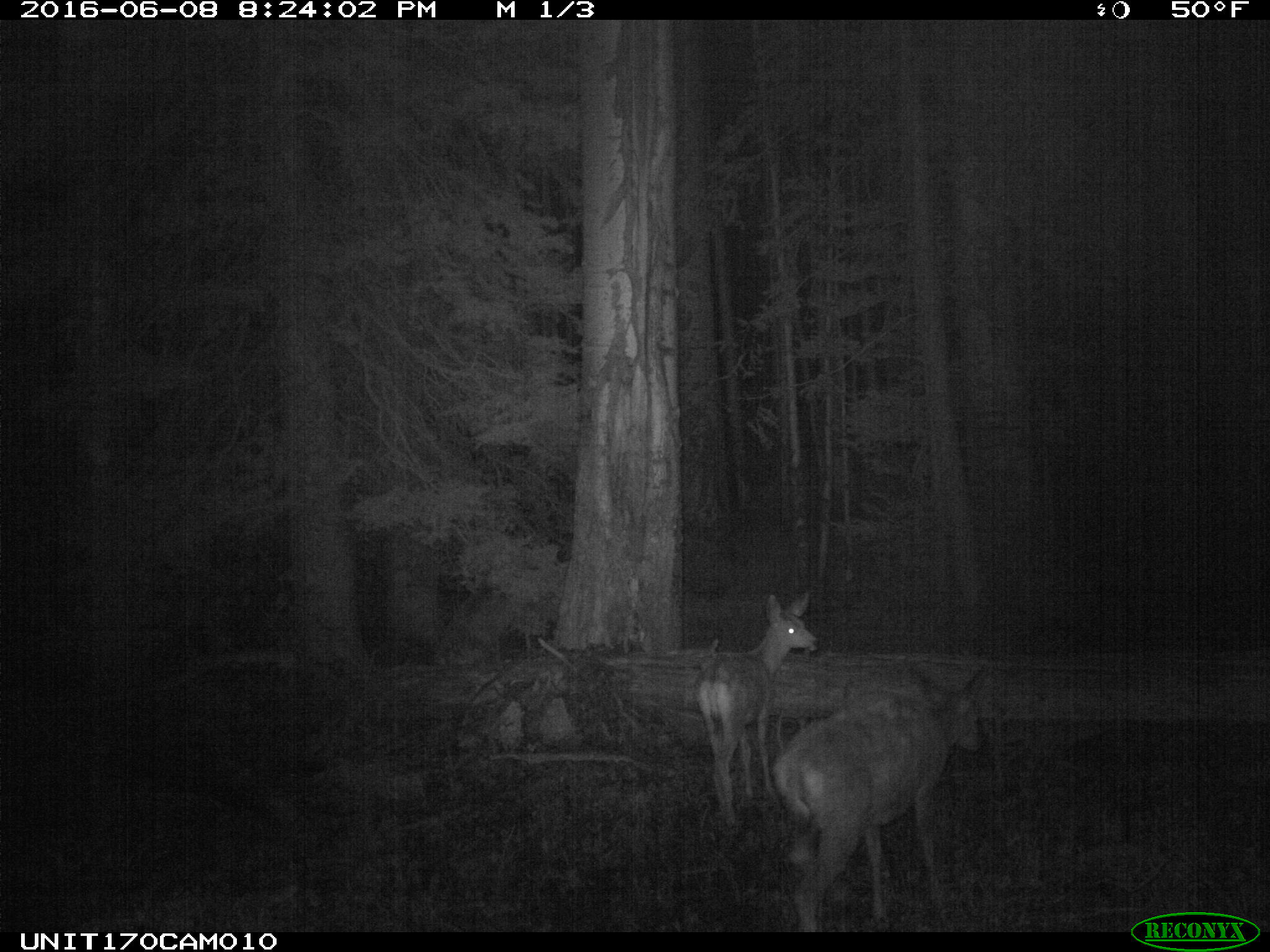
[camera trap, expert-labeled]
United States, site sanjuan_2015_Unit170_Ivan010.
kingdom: Animalia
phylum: Chordata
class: Mammalia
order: Artiodactyla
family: Cervidae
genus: Odocoileus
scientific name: Odocoileus hemionus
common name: mule deer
Odocoileus hemionus (mule deer).